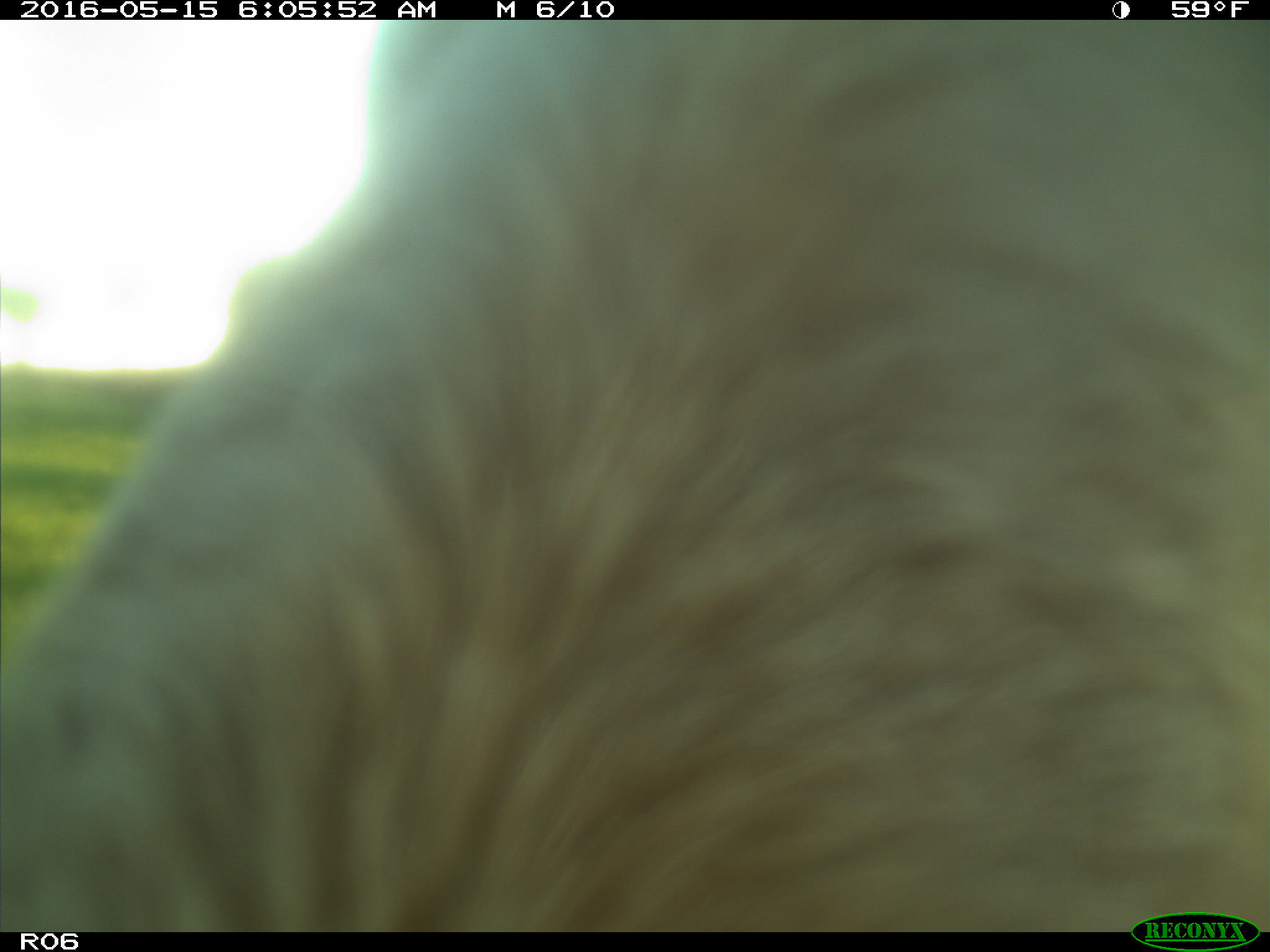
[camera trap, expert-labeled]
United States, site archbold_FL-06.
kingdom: Animalia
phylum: Chordata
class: Mammalia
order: Artiodactyla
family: Bovidae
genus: Bos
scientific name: Bos taurus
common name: domestic cow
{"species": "Bos taurus (domestic cow)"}